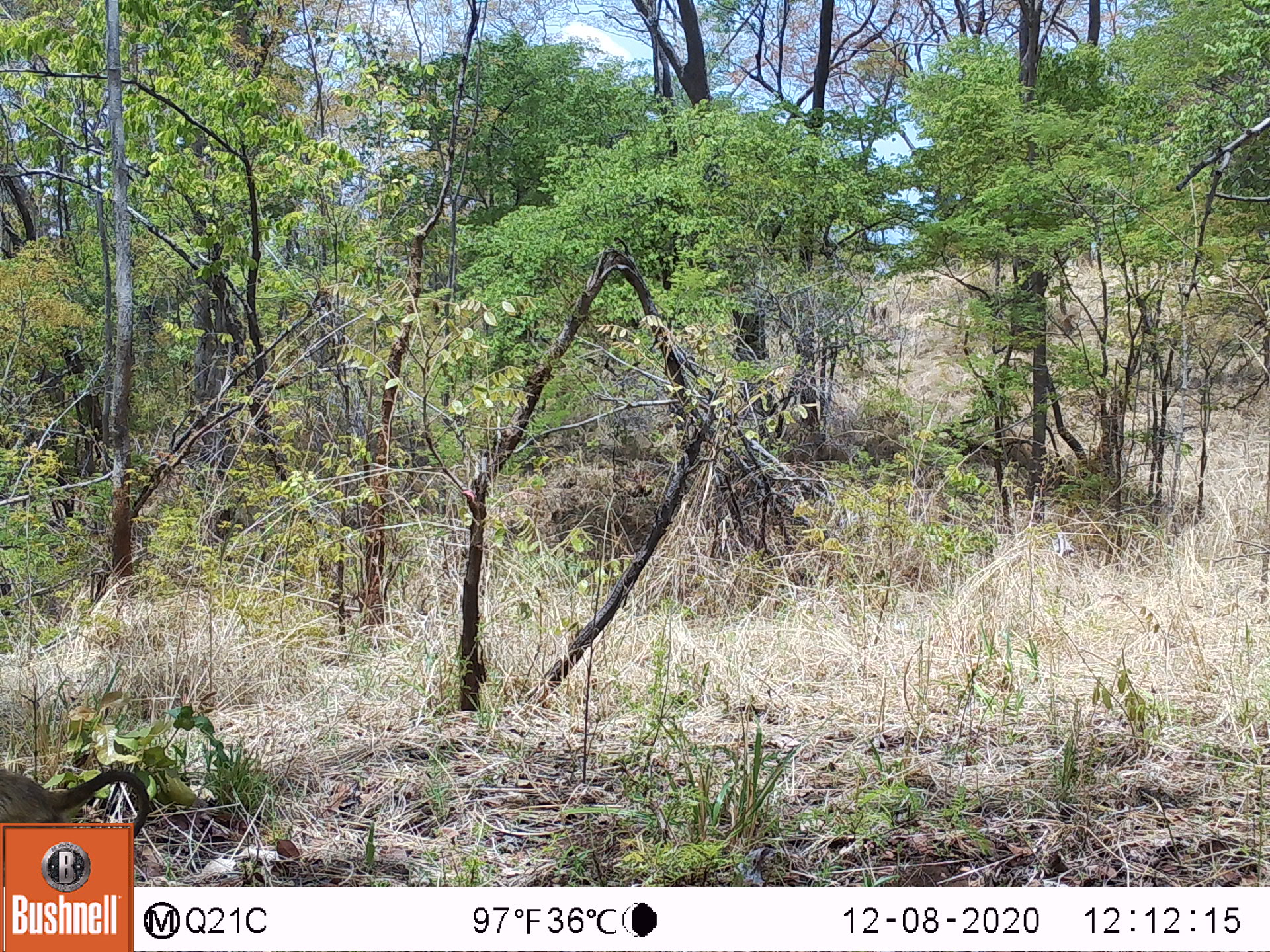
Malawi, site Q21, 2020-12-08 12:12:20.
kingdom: Animalia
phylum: Chordata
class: Mammalia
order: Primates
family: Cercopithecidae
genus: Papio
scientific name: Papio cynocephalus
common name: yellow baboon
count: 1